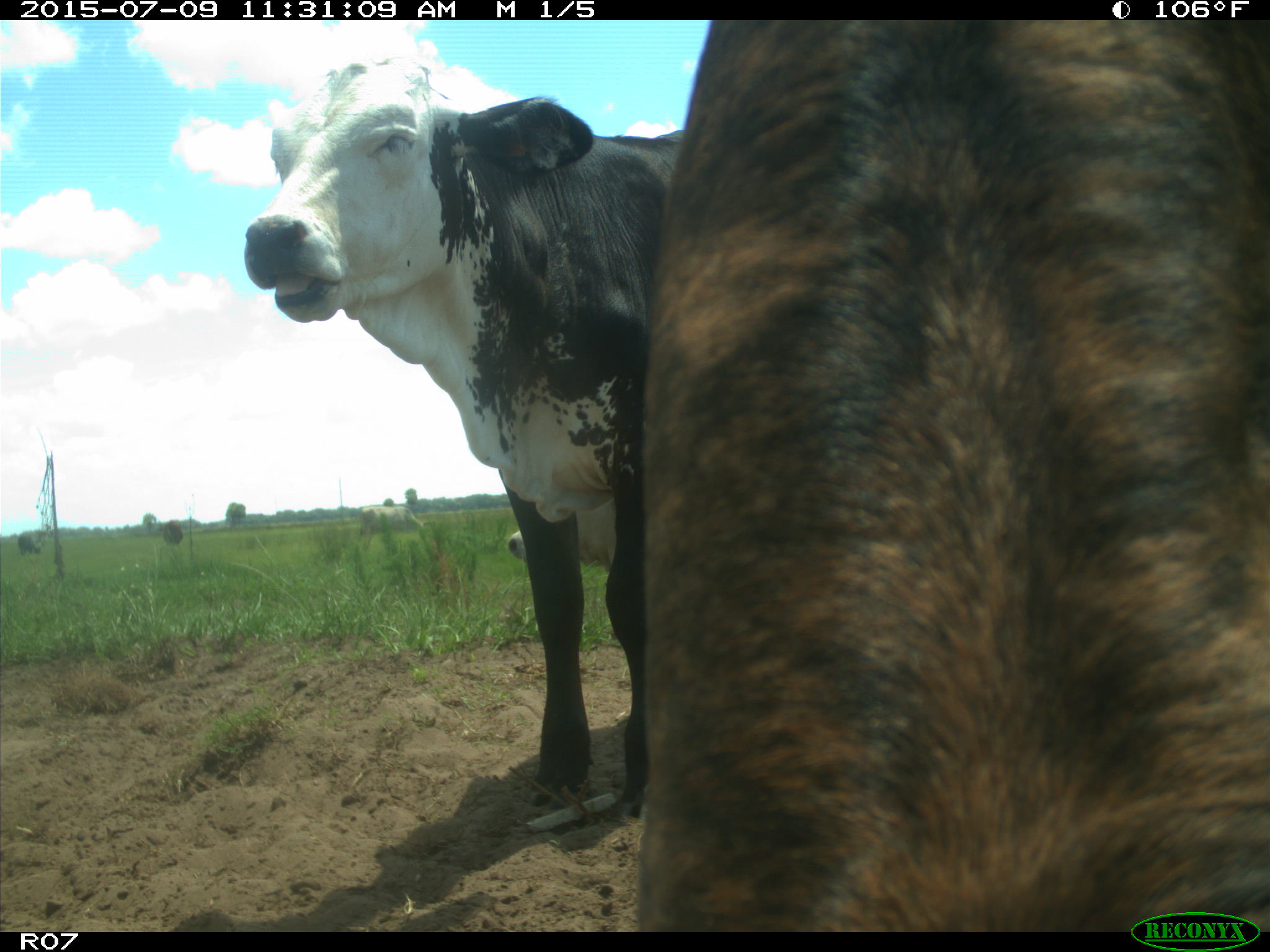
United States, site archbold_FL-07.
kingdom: Animalia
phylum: Chordata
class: Mammalia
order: Artiodactyla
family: Bovidae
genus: Bos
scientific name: Bos taurus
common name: domestic cow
Bos taurus (domestic cow).